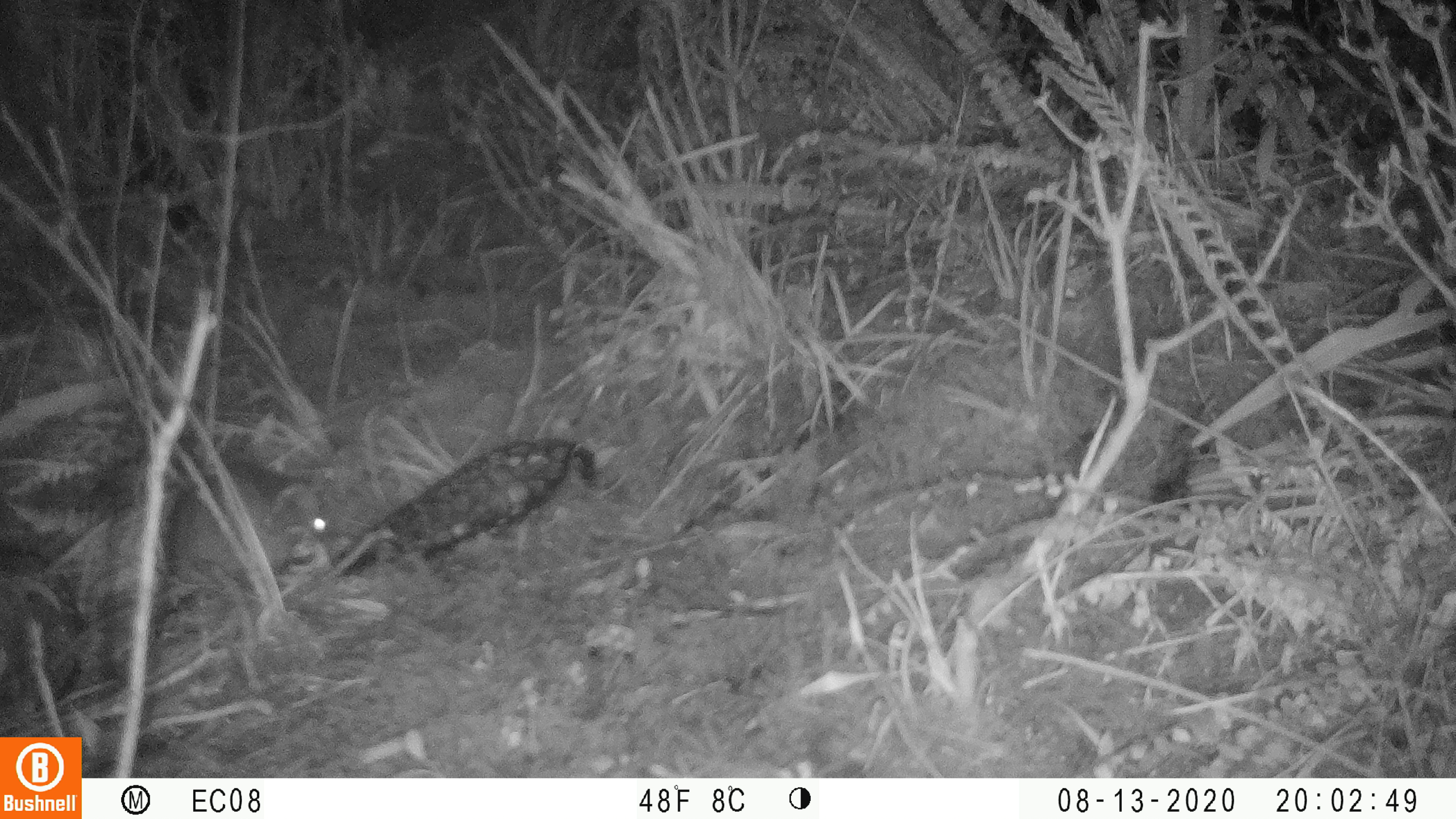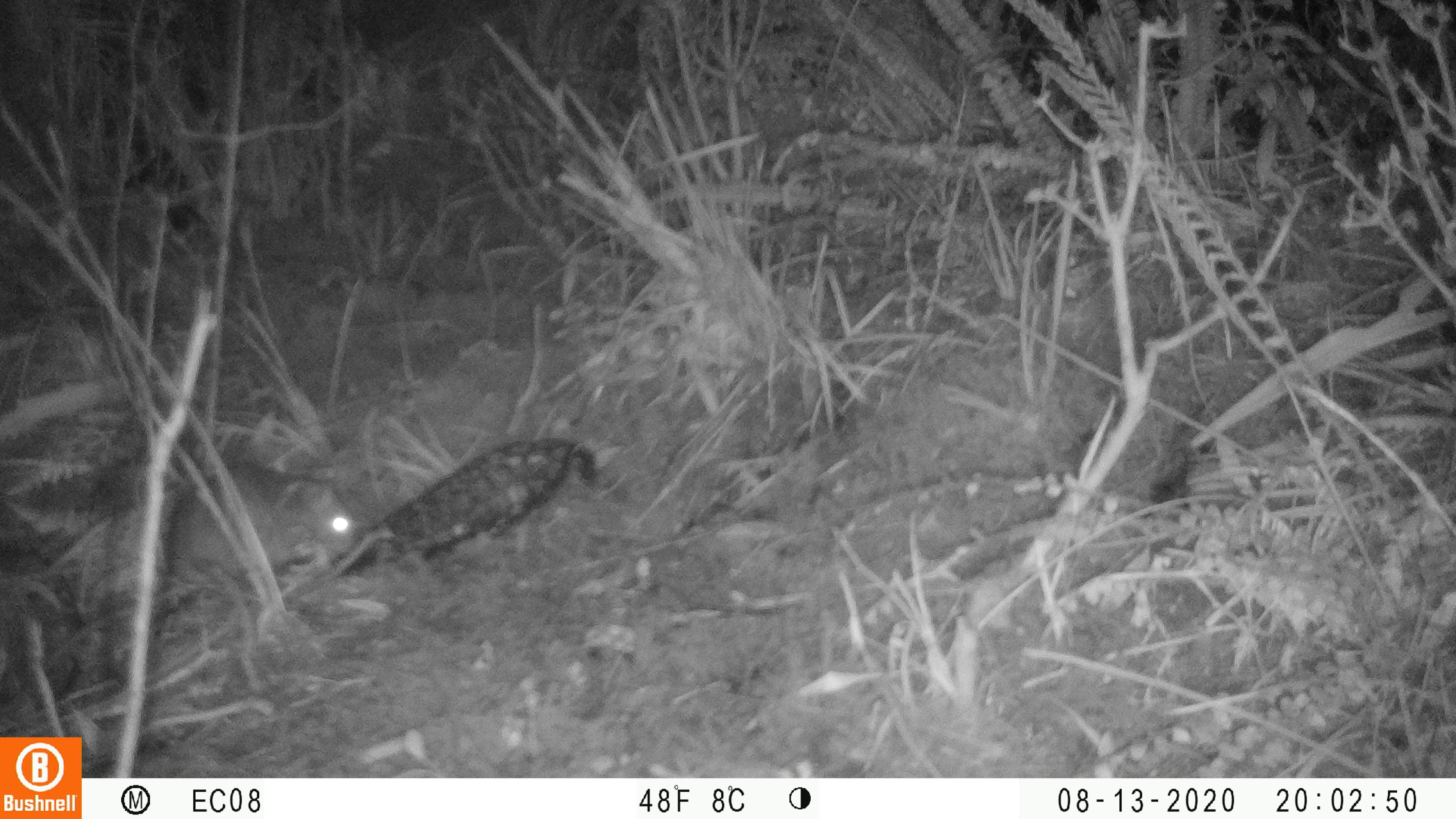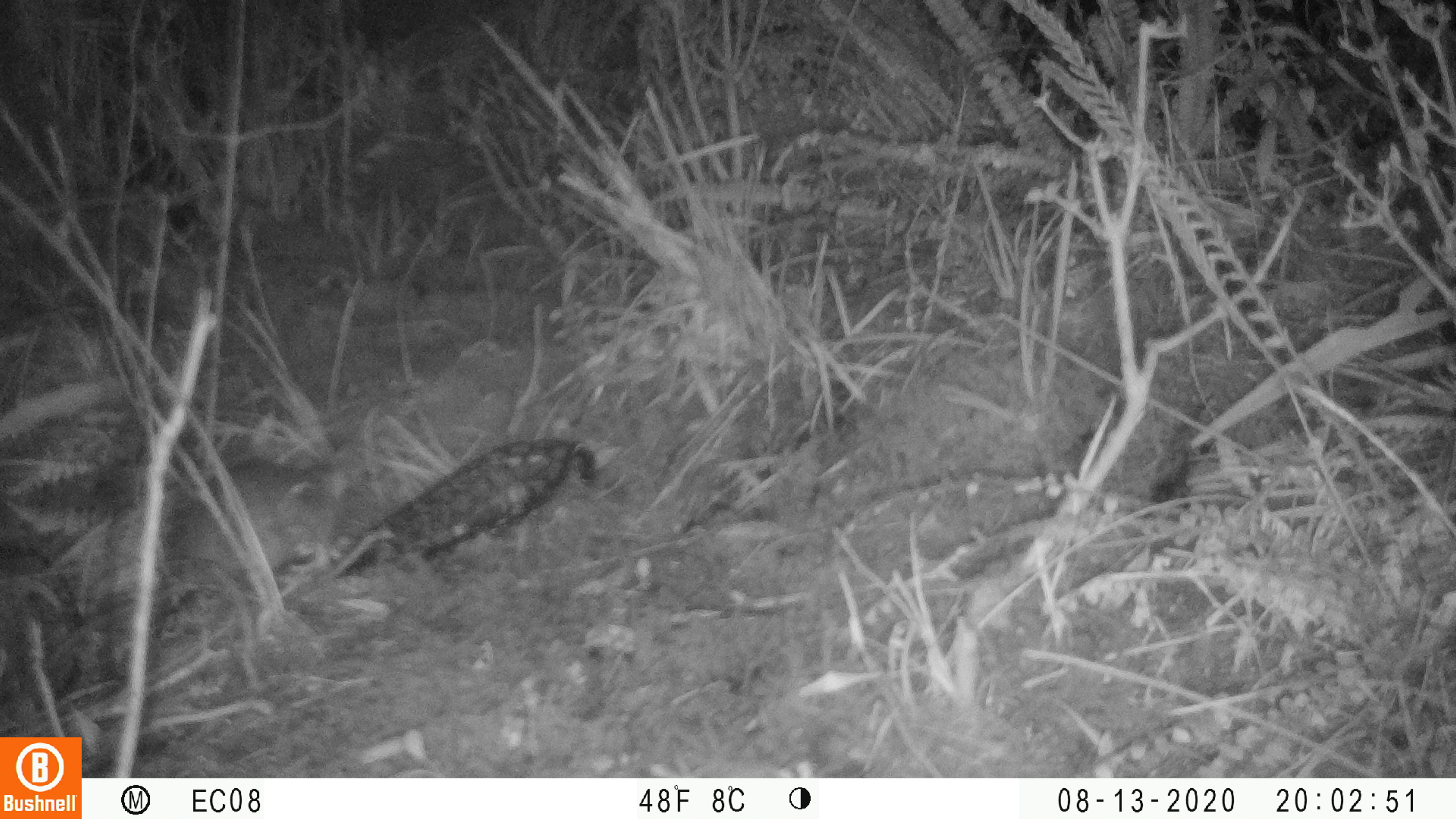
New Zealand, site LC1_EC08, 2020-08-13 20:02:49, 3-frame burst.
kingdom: Animalia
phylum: Chordata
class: Mammalia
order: Rodentia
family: Muridae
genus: Rattus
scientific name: Rattus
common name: rat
Rat (Rattus).